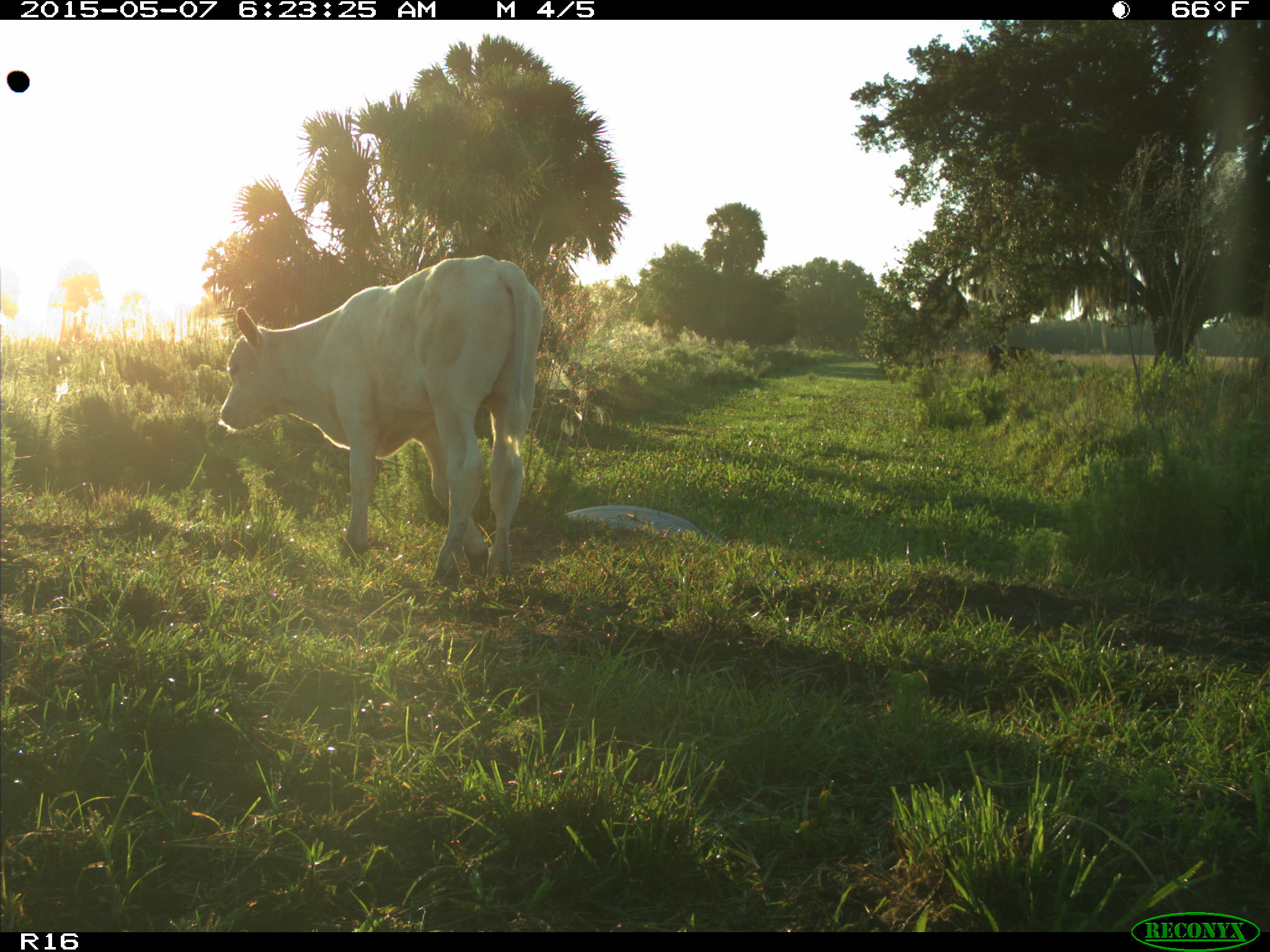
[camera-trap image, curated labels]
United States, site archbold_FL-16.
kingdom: Animalia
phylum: Chordata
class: Mammalia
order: Artiodactyla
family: Bovidae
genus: Bos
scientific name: Bos taurus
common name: domestic cow